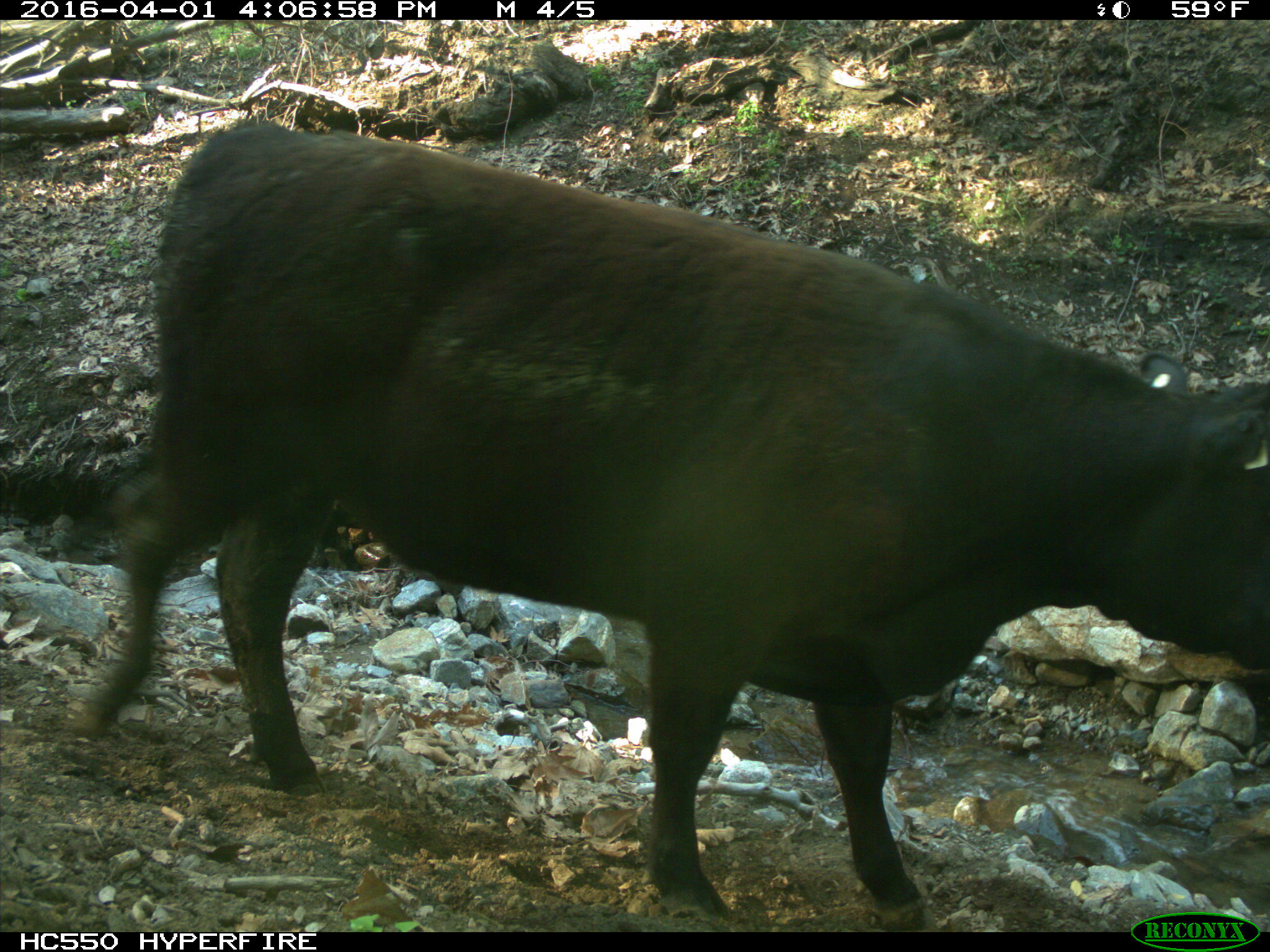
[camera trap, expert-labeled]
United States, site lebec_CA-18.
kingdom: Animalia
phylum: Chordata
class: Mammalia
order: Artiodactyla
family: Bovidae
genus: Bos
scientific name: Bos taurus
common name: domestic cow